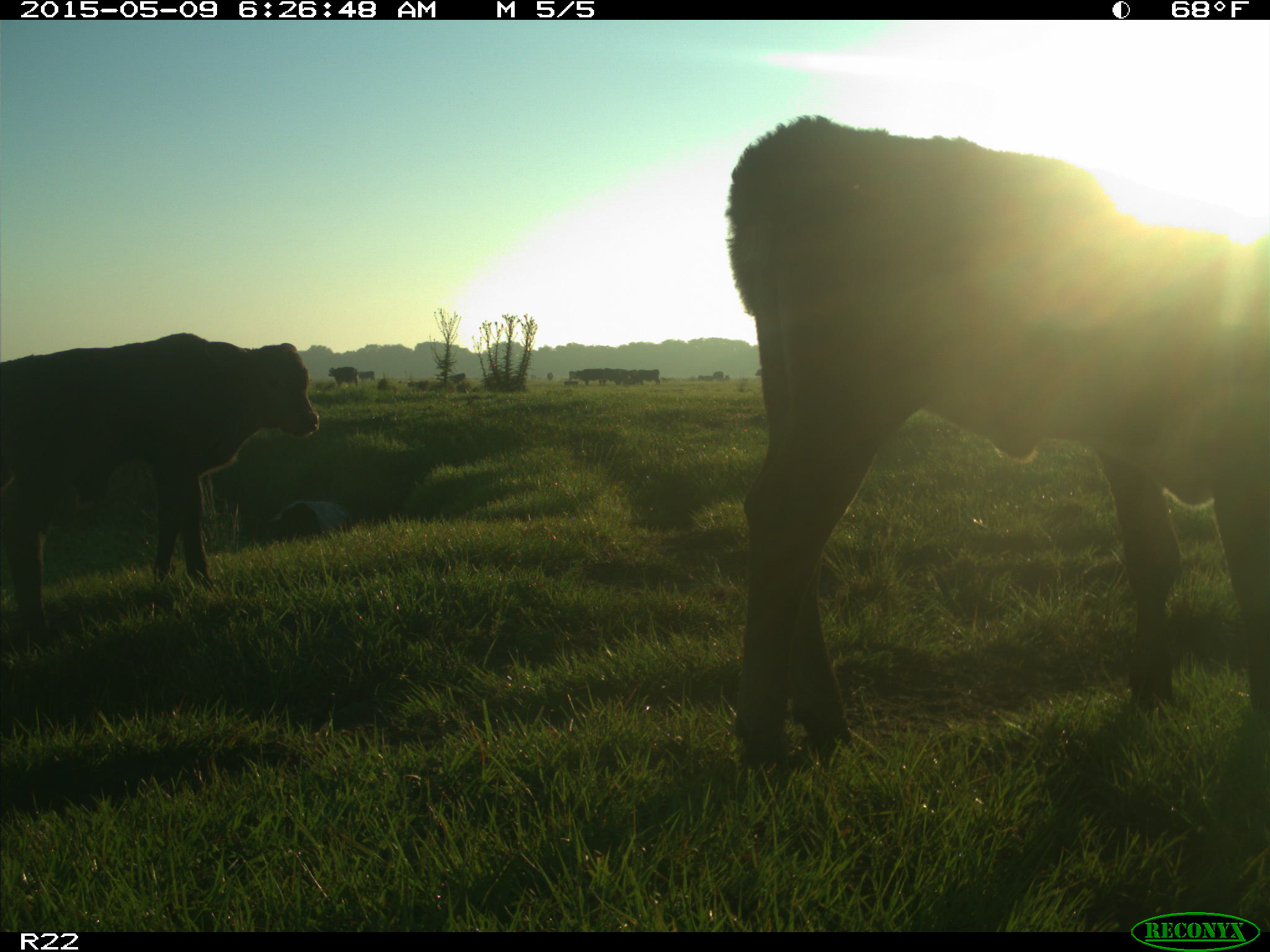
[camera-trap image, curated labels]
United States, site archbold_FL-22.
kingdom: Animalia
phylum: Chordata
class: Mammalia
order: Artiodactyla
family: Bovidae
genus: Bos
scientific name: Bos taurus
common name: domestic cow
Bos taurus (domestic cow).